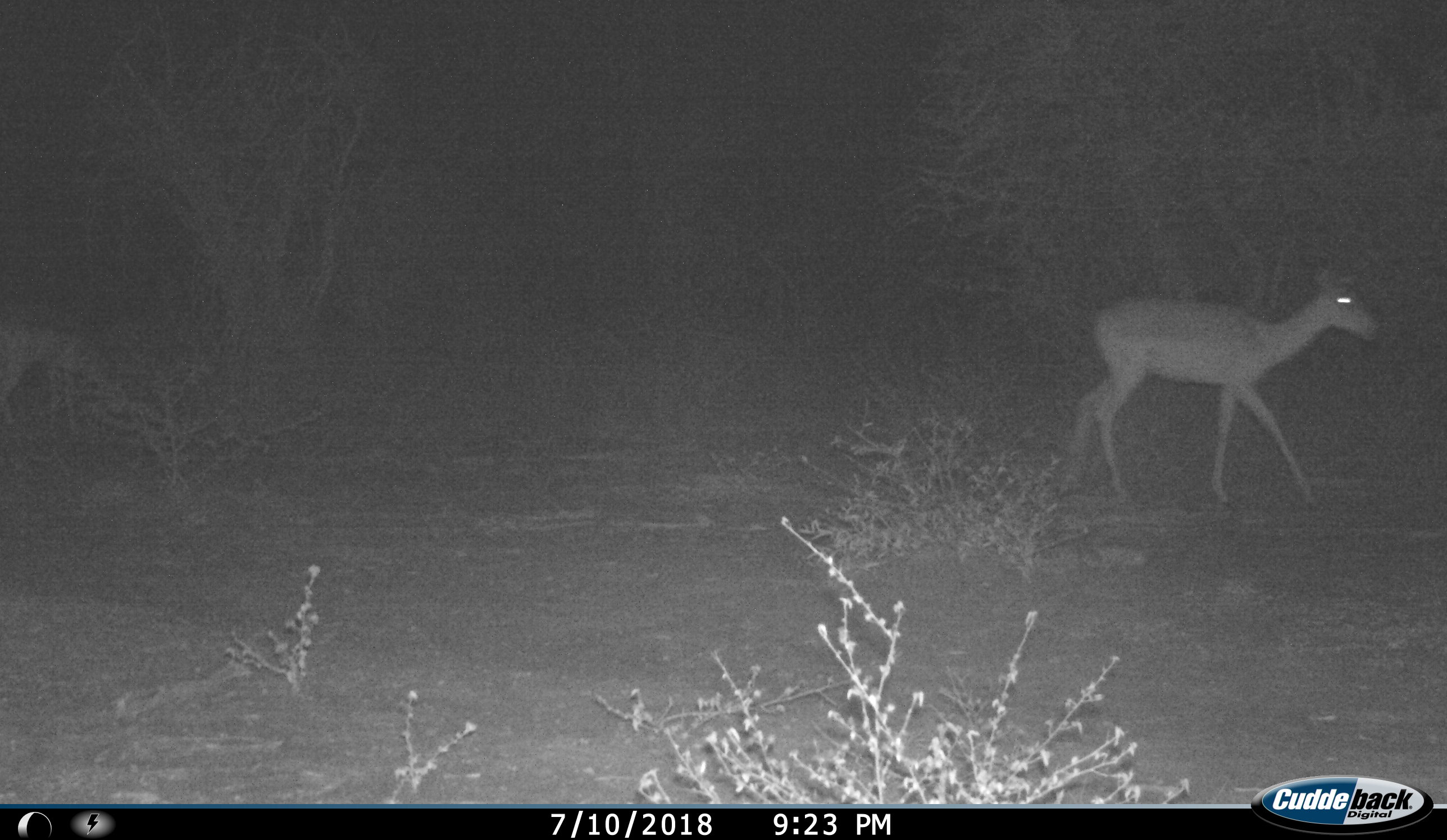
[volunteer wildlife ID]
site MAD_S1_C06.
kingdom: Animalia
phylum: Chordata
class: Mammalia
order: Artiodactyla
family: Bovidae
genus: Aepyceros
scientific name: Aepyceros melampus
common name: impala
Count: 1.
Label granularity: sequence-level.